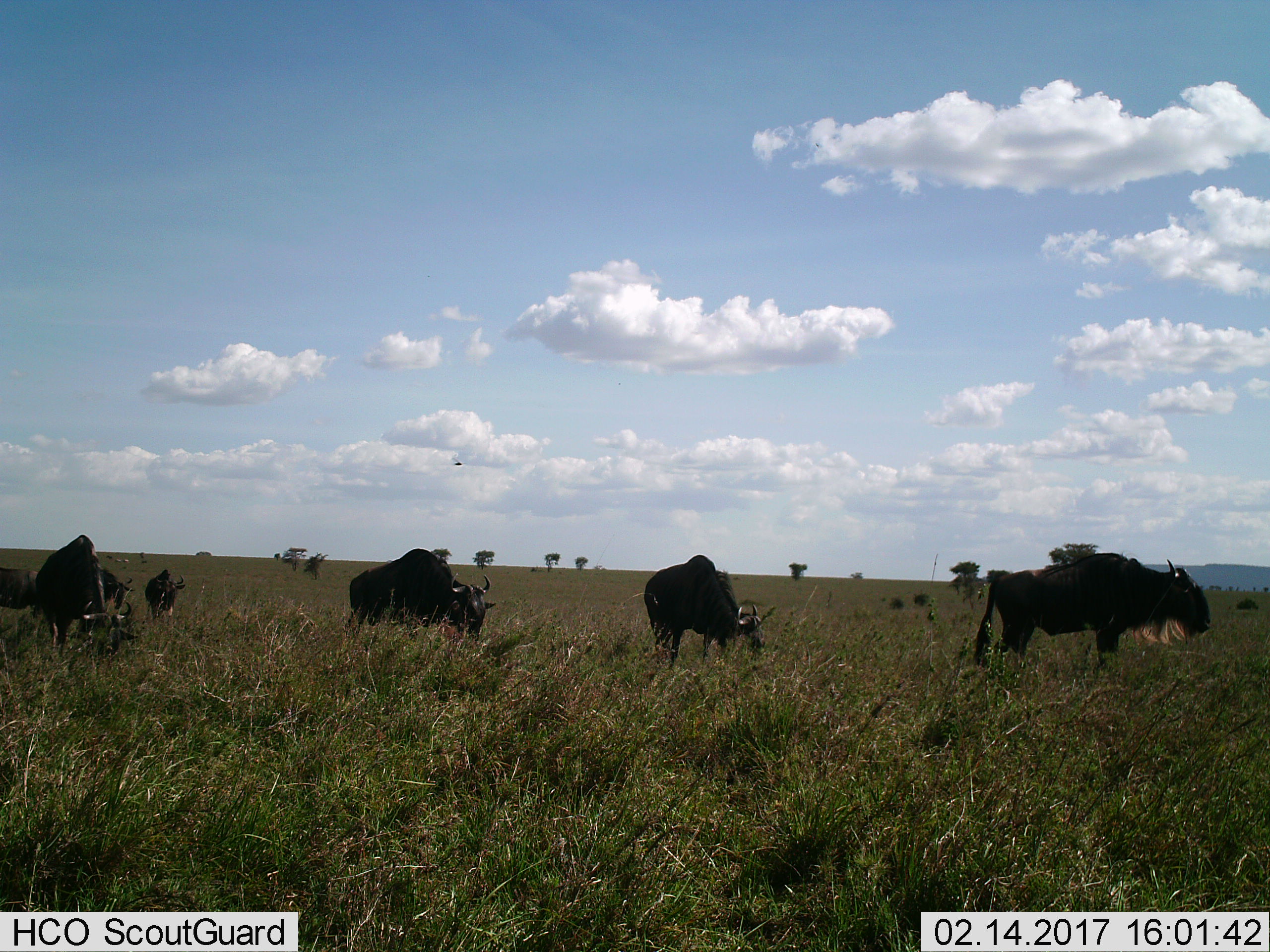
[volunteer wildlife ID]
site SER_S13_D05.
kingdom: Animalia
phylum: Chordata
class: Mammalia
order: Artiodactyla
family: Bovidae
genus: Connochaetes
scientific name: Connochaetes taurinus taurinus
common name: blue wildebeest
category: wildebeestblue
Wildebeestblue (blue wildebeest) (Connochaetes taurinus taurinus), count 7. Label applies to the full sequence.